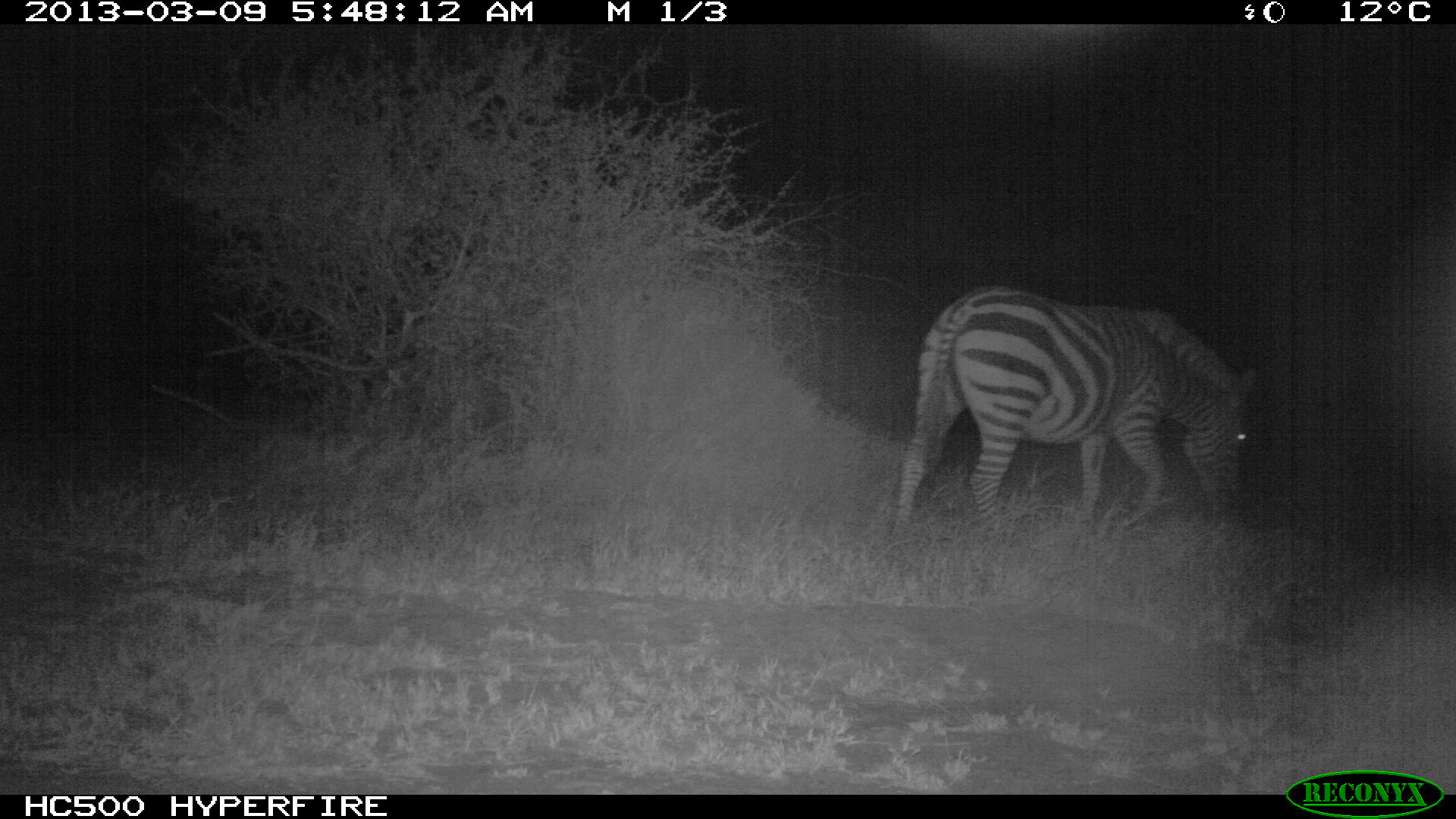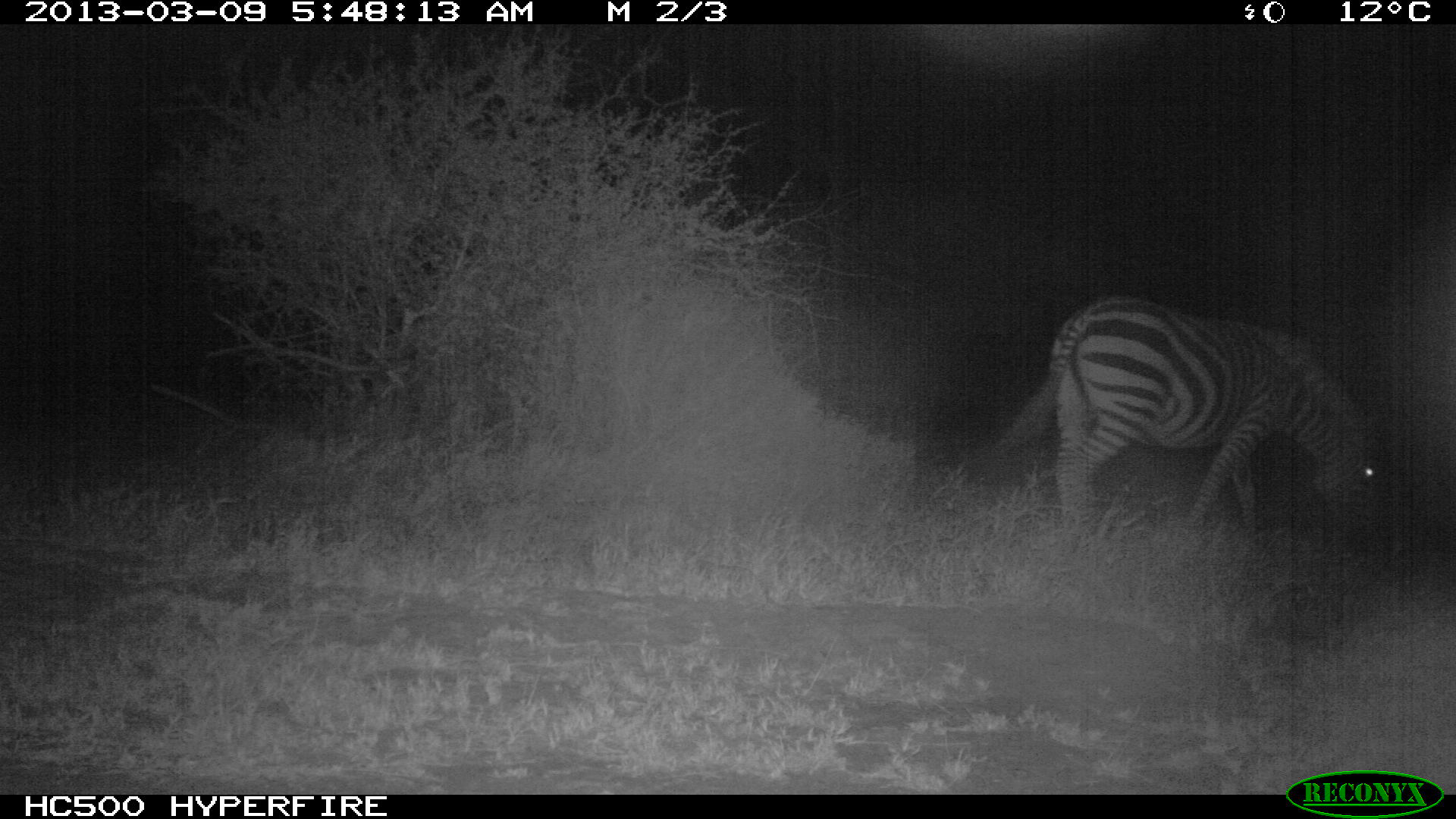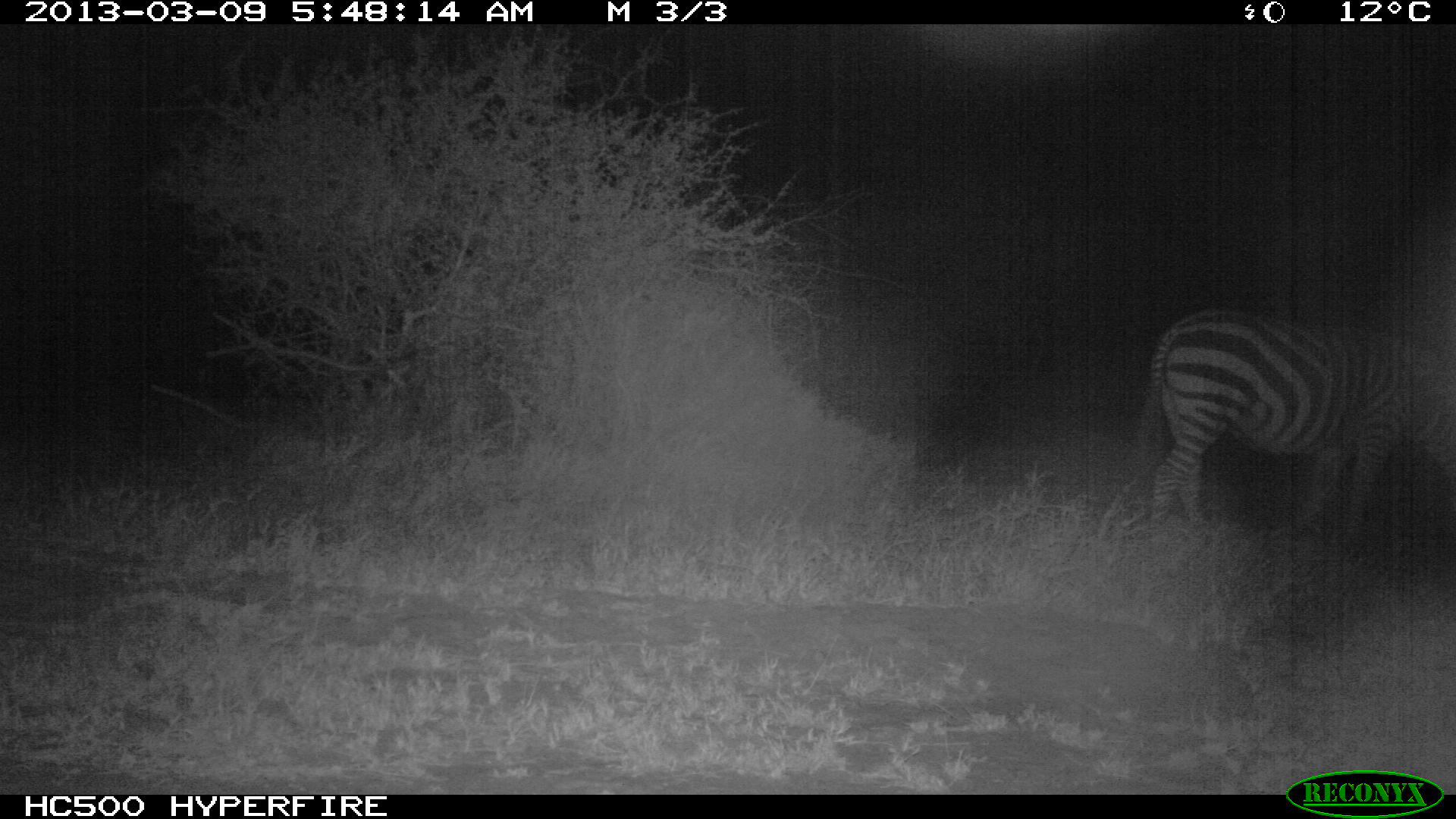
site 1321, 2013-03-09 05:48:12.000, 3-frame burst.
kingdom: Animalia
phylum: Chordata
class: Mammalia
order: Perissodactyla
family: Equidae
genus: Equus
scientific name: Equus quagga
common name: plains zebra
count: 1